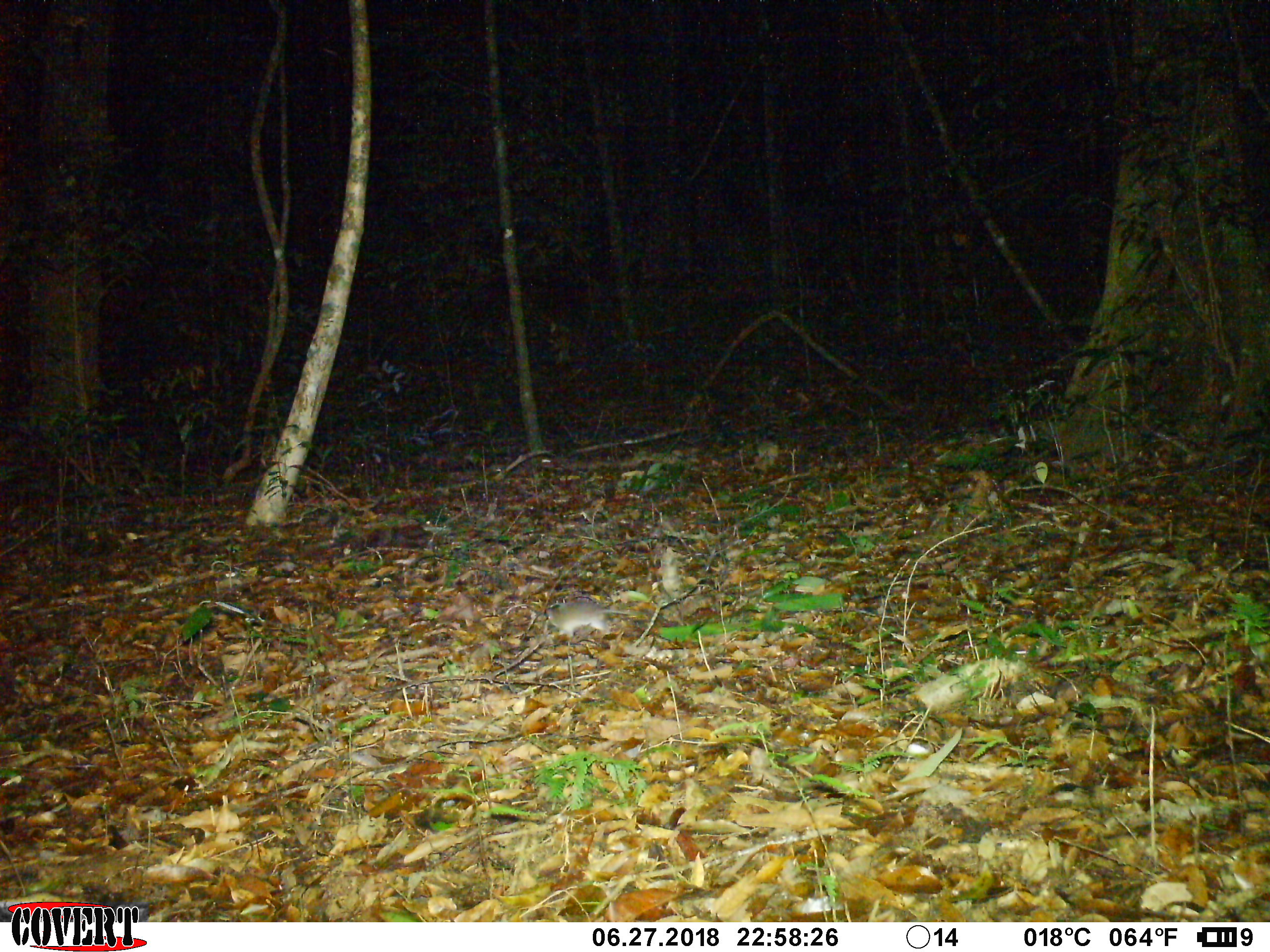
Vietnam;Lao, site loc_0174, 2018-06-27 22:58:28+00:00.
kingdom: Animalia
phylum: Chordata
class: Mammalia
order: Rodentia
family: Muridae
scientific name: Muridae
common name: old-world mice and rats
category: unidentified murid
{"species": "unidentified murid (old-world mice and rats) (Muridae)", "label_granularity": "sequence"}